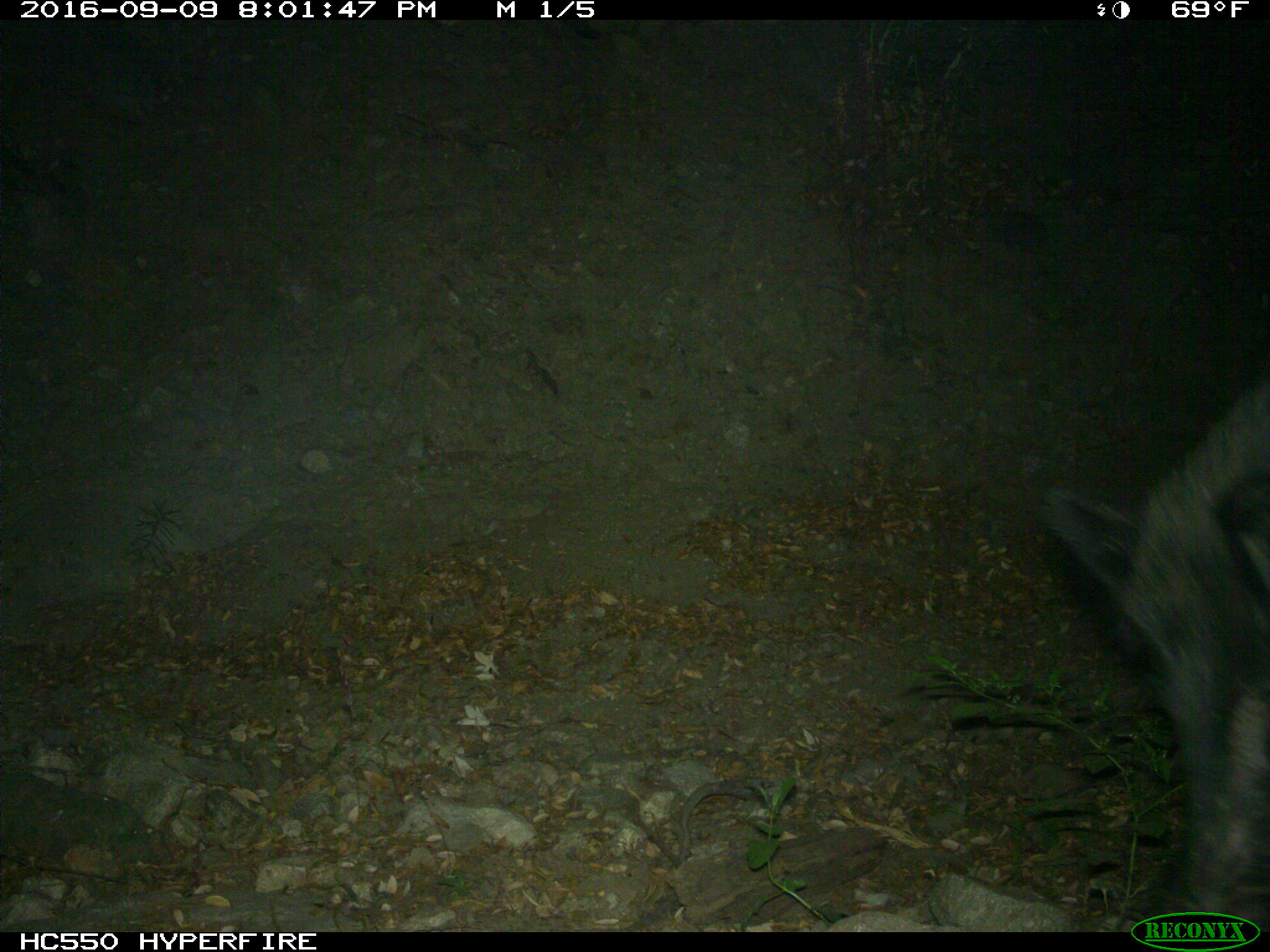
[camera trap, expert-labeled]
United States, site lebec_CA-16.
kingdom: Animalia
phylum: Chordata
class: Mammalia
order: Artiodactyla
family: Suidae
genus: Sus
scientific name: Sus scrofa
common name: wild boar